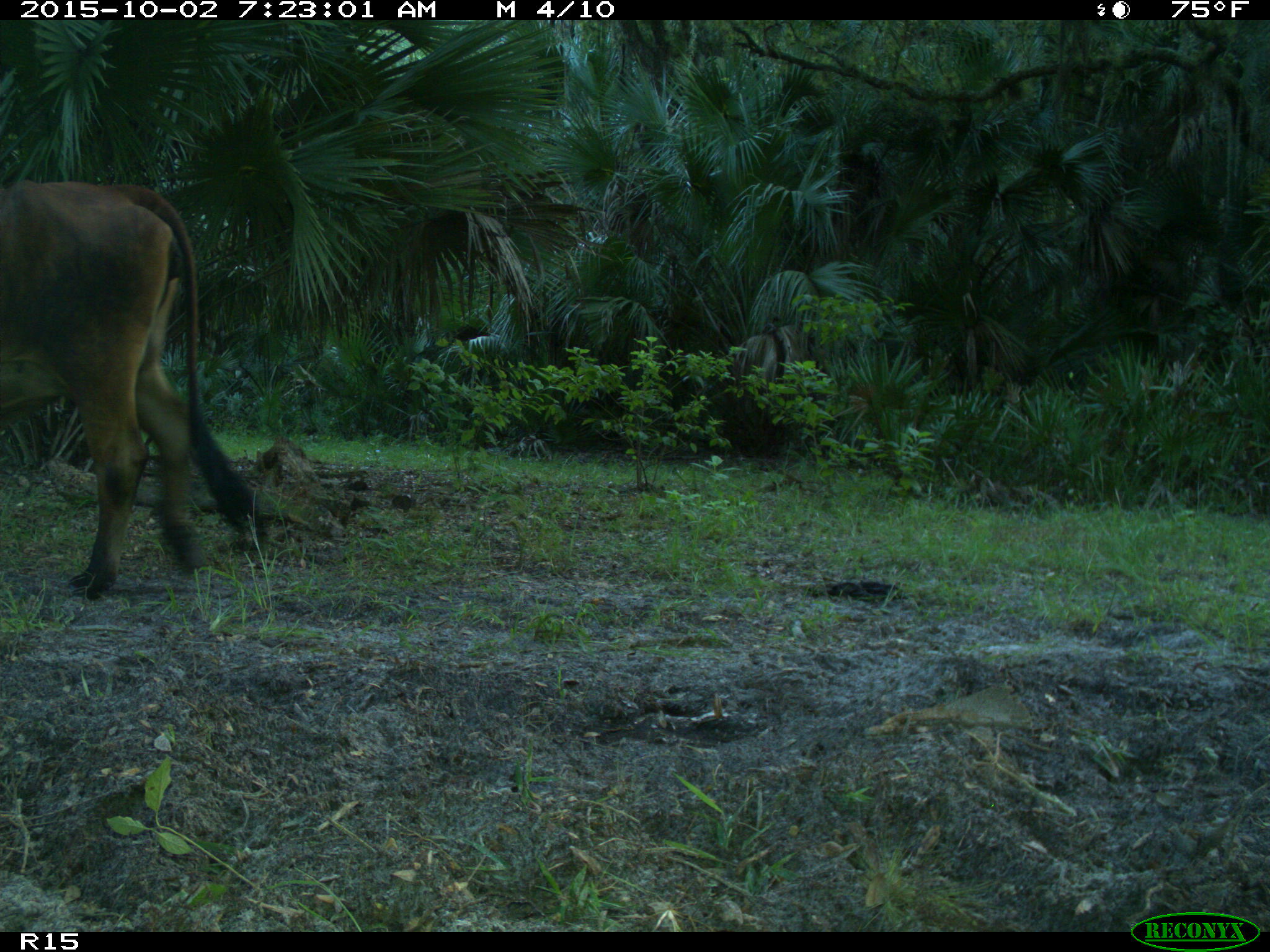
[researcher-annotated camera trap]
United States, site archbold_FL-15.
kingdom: Animalia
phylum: Chordata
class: Mammalia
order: Artiodactyla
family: Bovidae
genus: Bos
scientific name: Bos taurus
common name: domestic cow